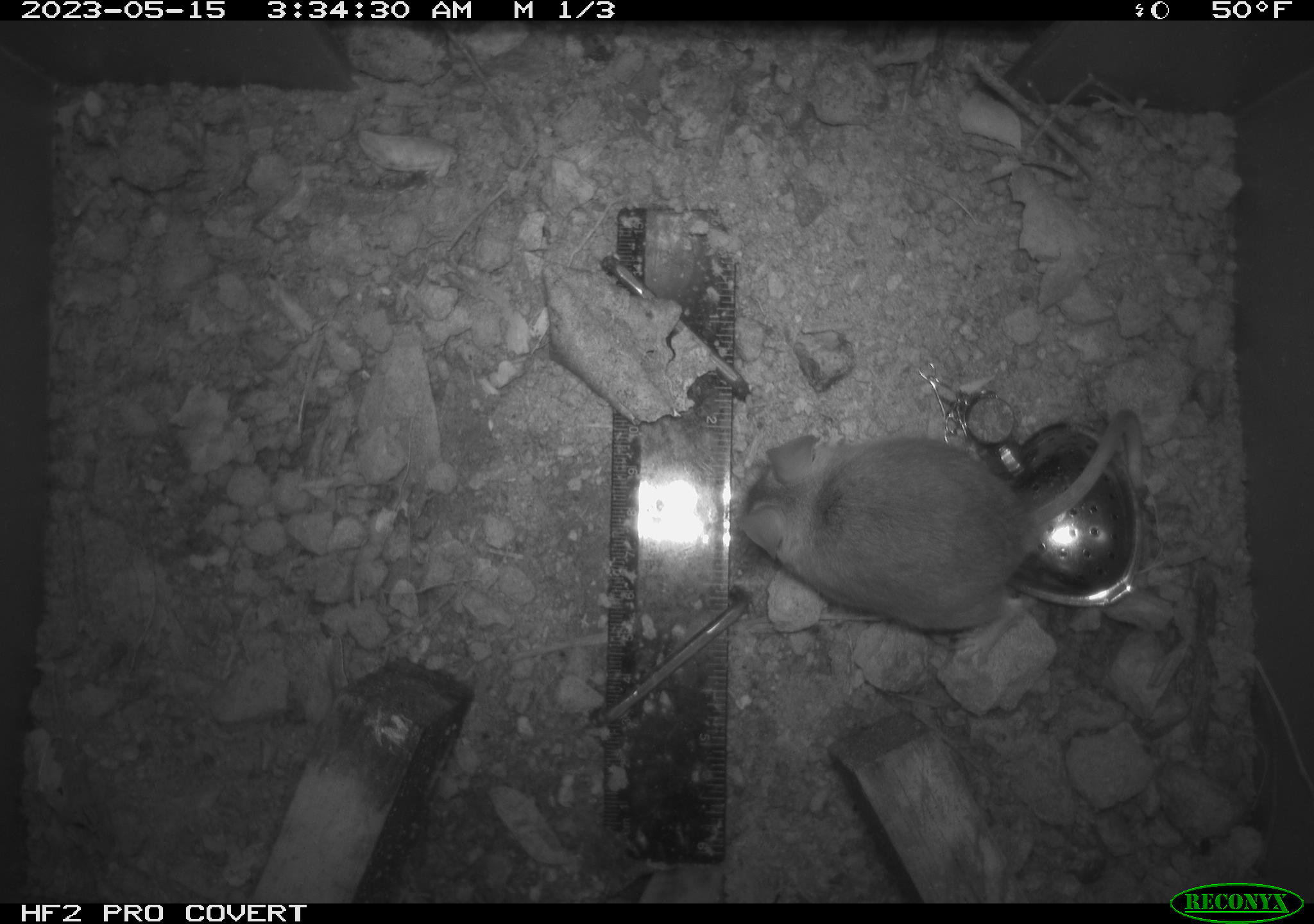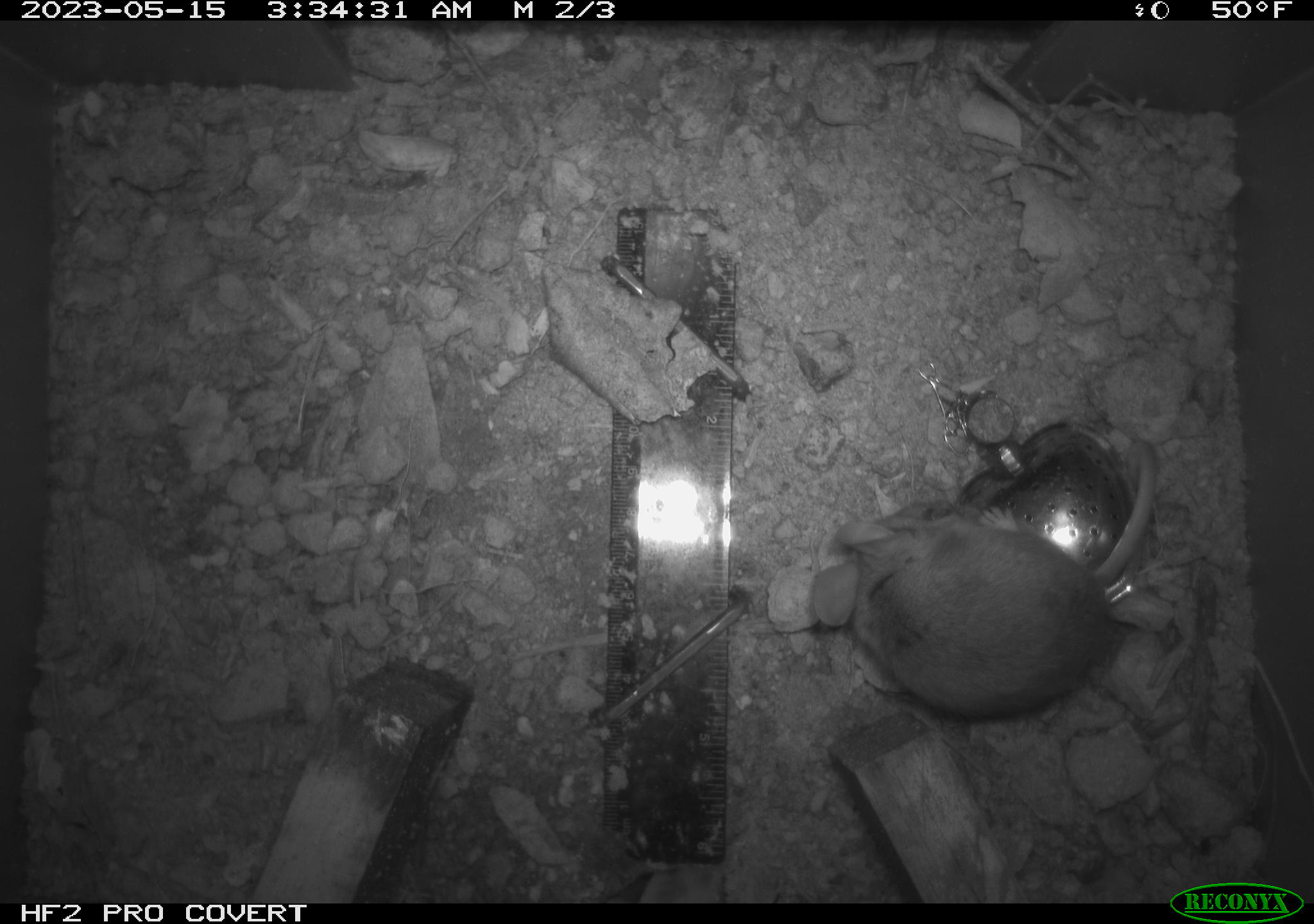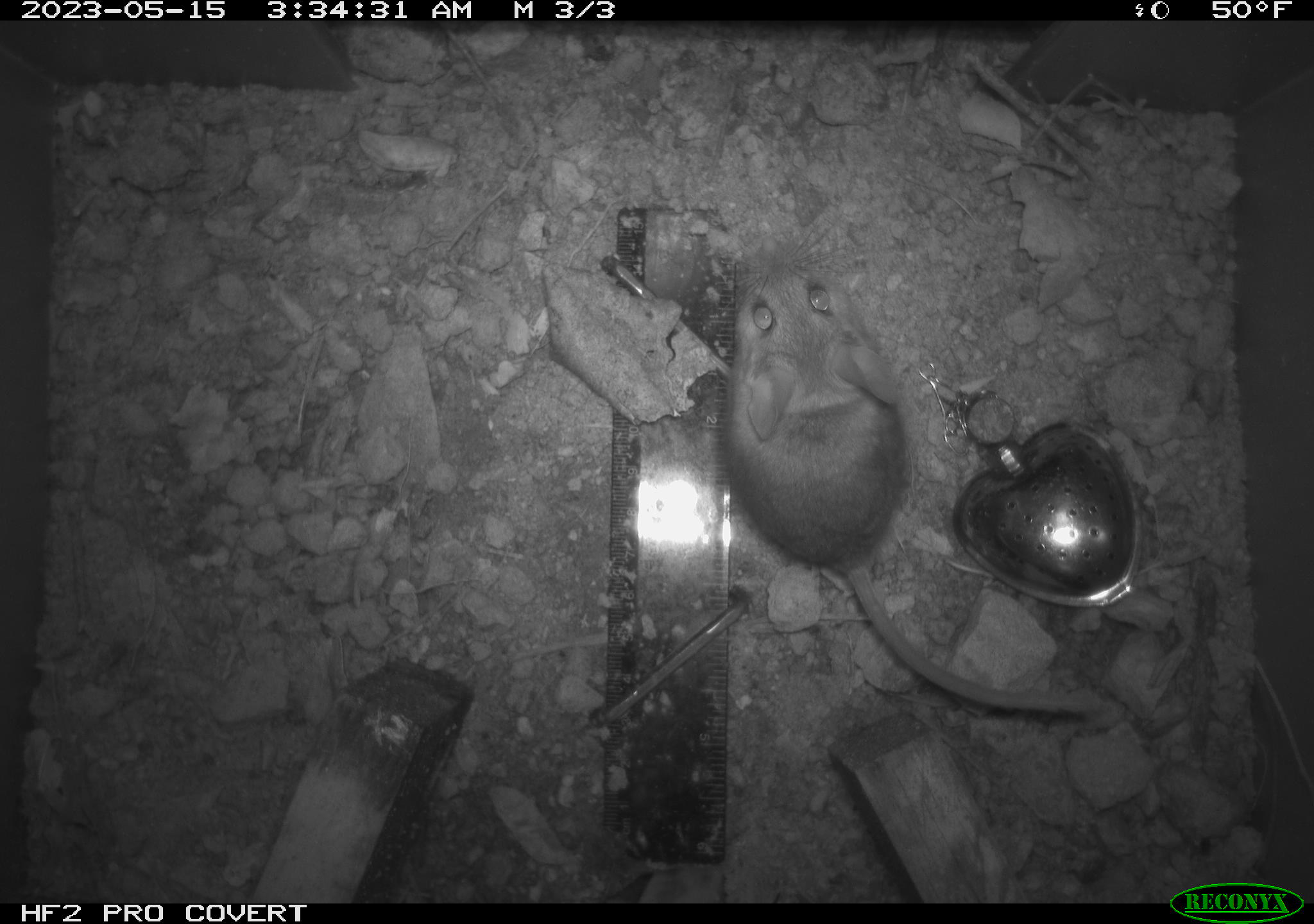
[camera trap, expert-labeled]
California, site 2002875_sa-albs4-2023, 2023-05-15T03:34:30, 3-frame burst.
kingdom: Animalia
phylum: Chordata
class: Mammalia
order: Rodentia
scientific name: Rodentia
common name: mouse species